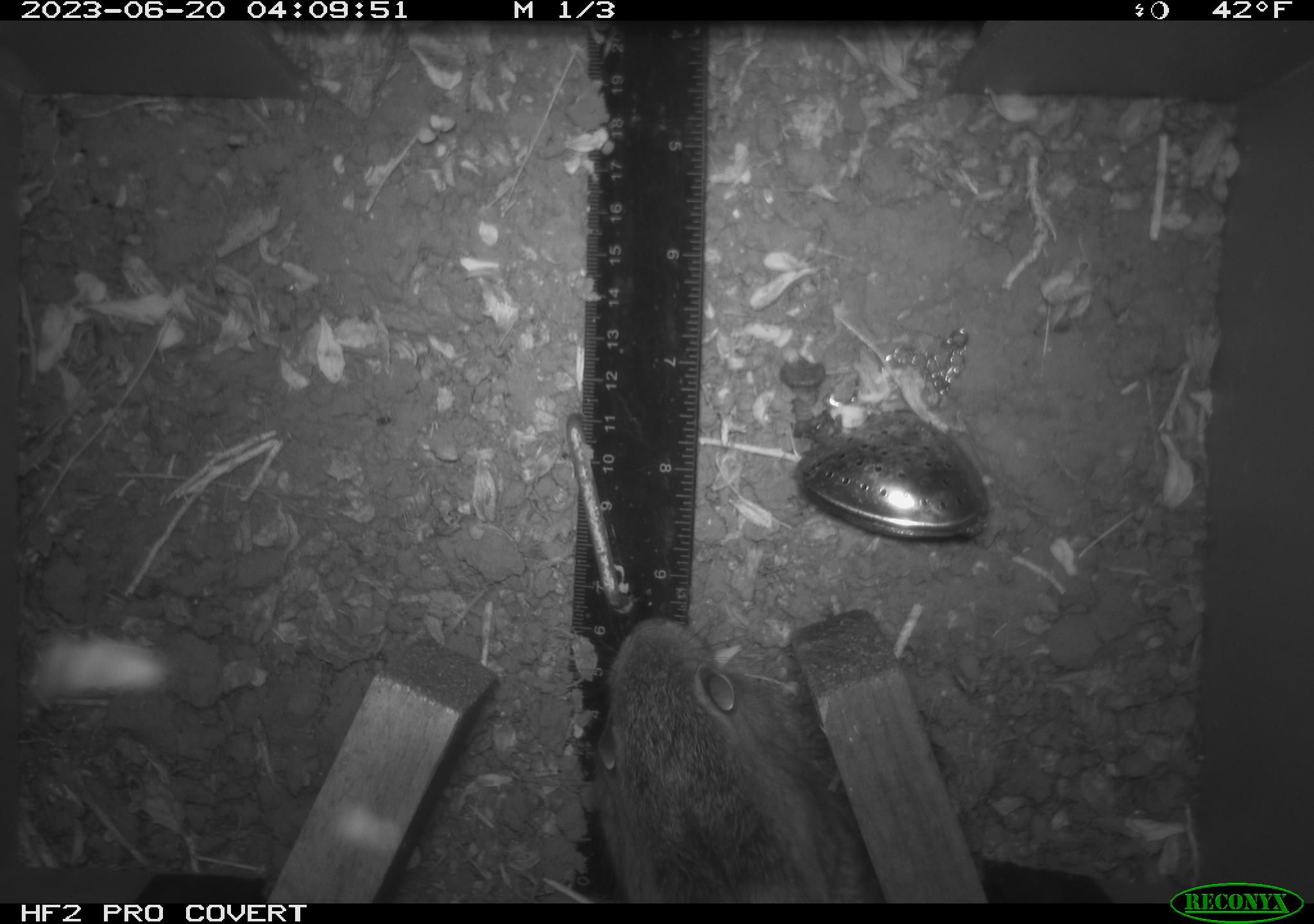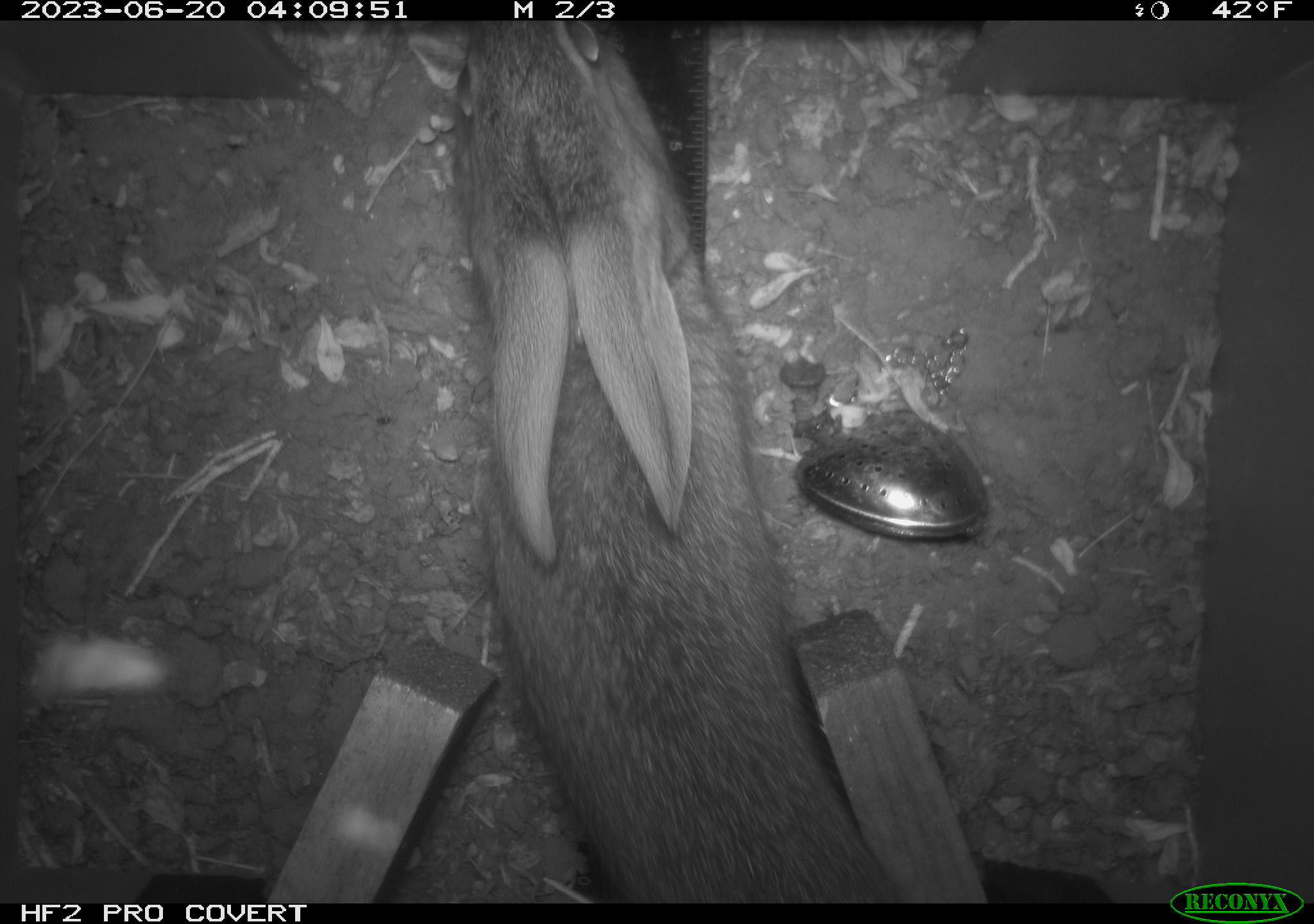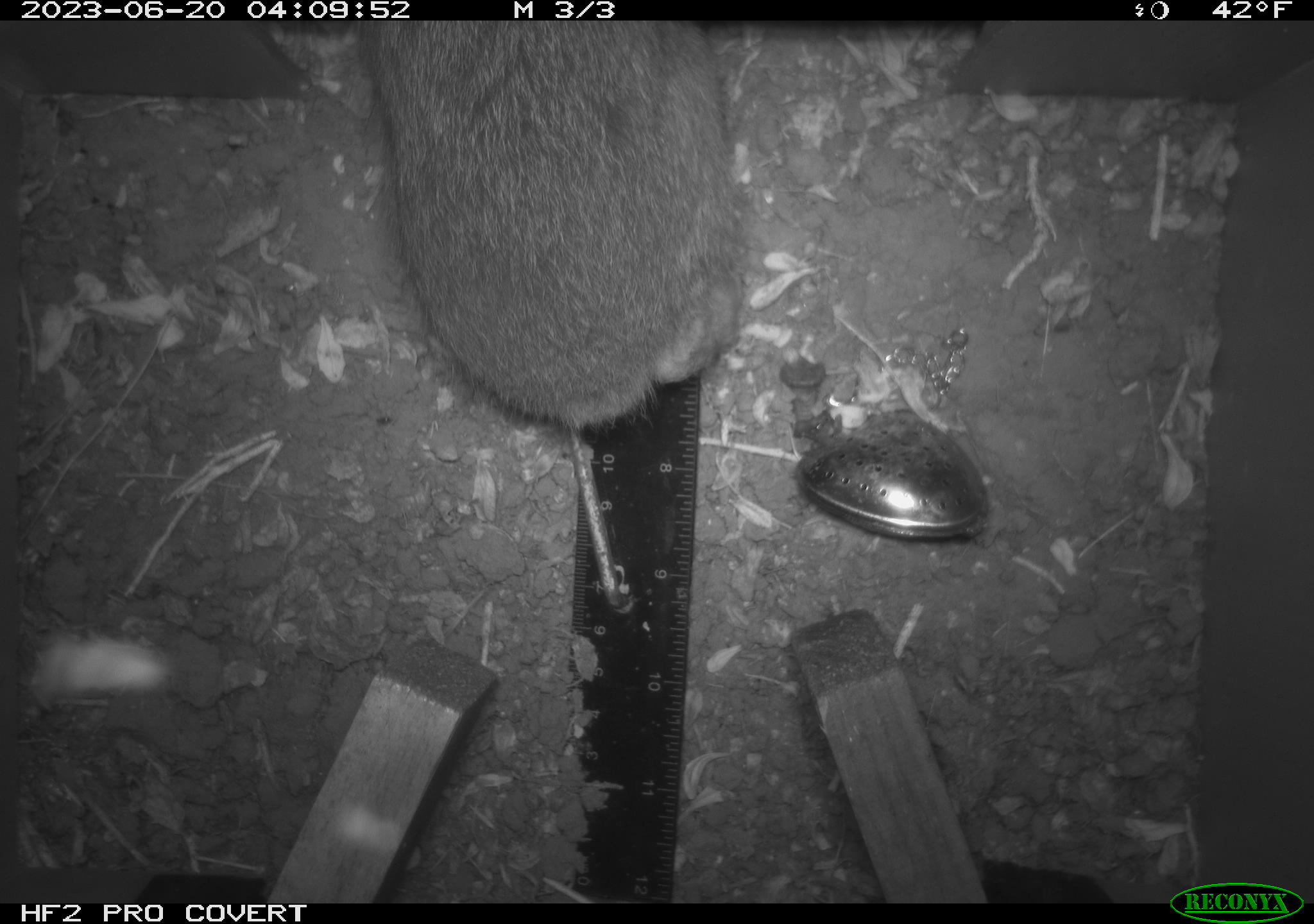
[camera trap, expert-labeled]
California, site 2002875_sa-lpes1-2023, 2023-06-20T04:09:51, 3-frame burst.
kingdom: Animalia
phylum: Chordata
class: Mammalia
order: Lagomorpha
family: Leporidae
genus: Sylvilagus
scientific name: Sylvilagus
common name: cottontail rabbits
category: sylvilagus species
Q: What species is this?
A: Sylvilagus species (cottontail rabbits) (Sylvilagus).